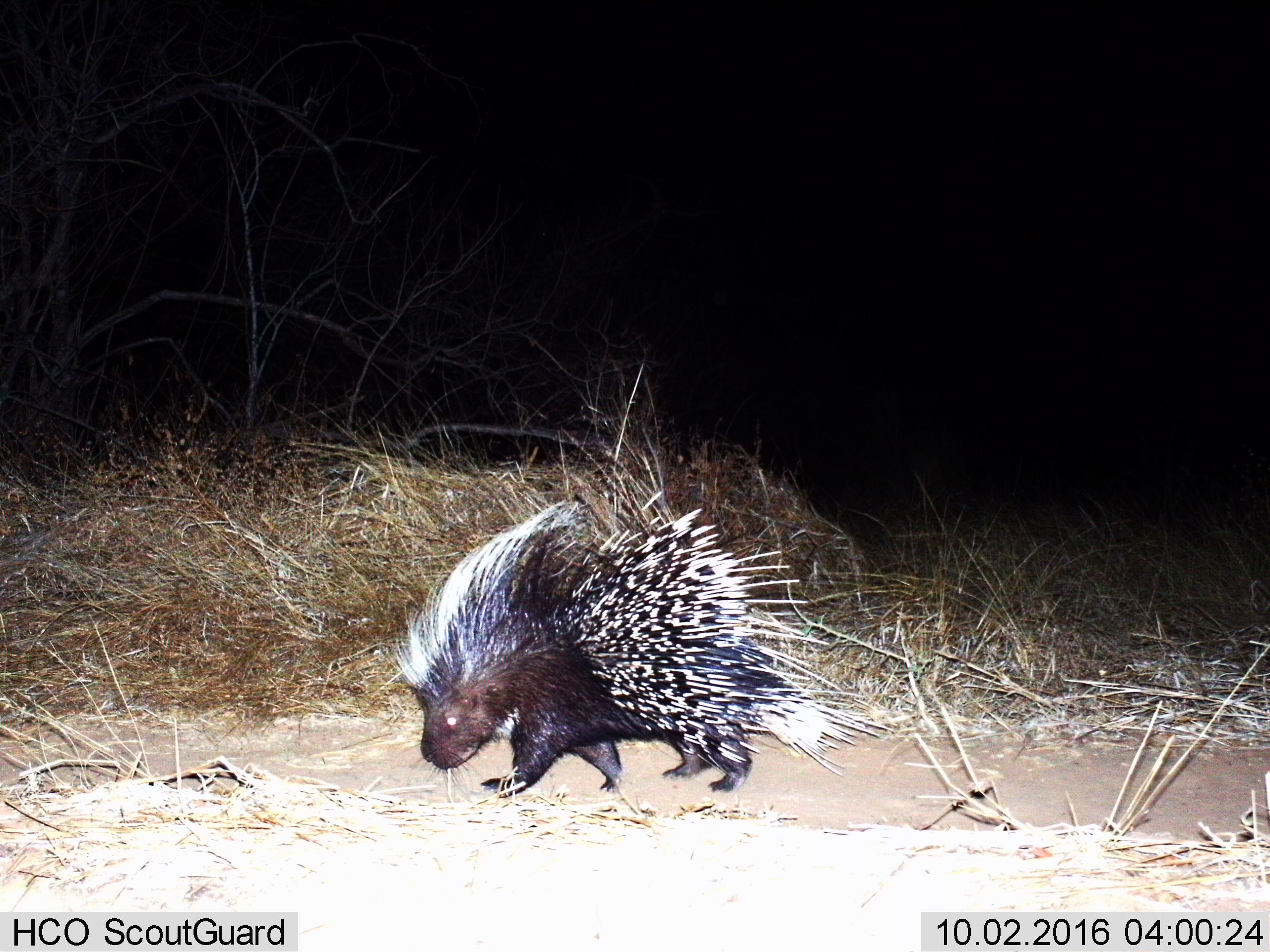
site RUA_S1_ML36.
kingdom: Animalia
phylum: Chordata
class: Mammalia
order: Rodentia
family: Hystricidae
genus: Hystrix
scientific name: Hystrix cristata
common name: crested porcupine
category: porcupine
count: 1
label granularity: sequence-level